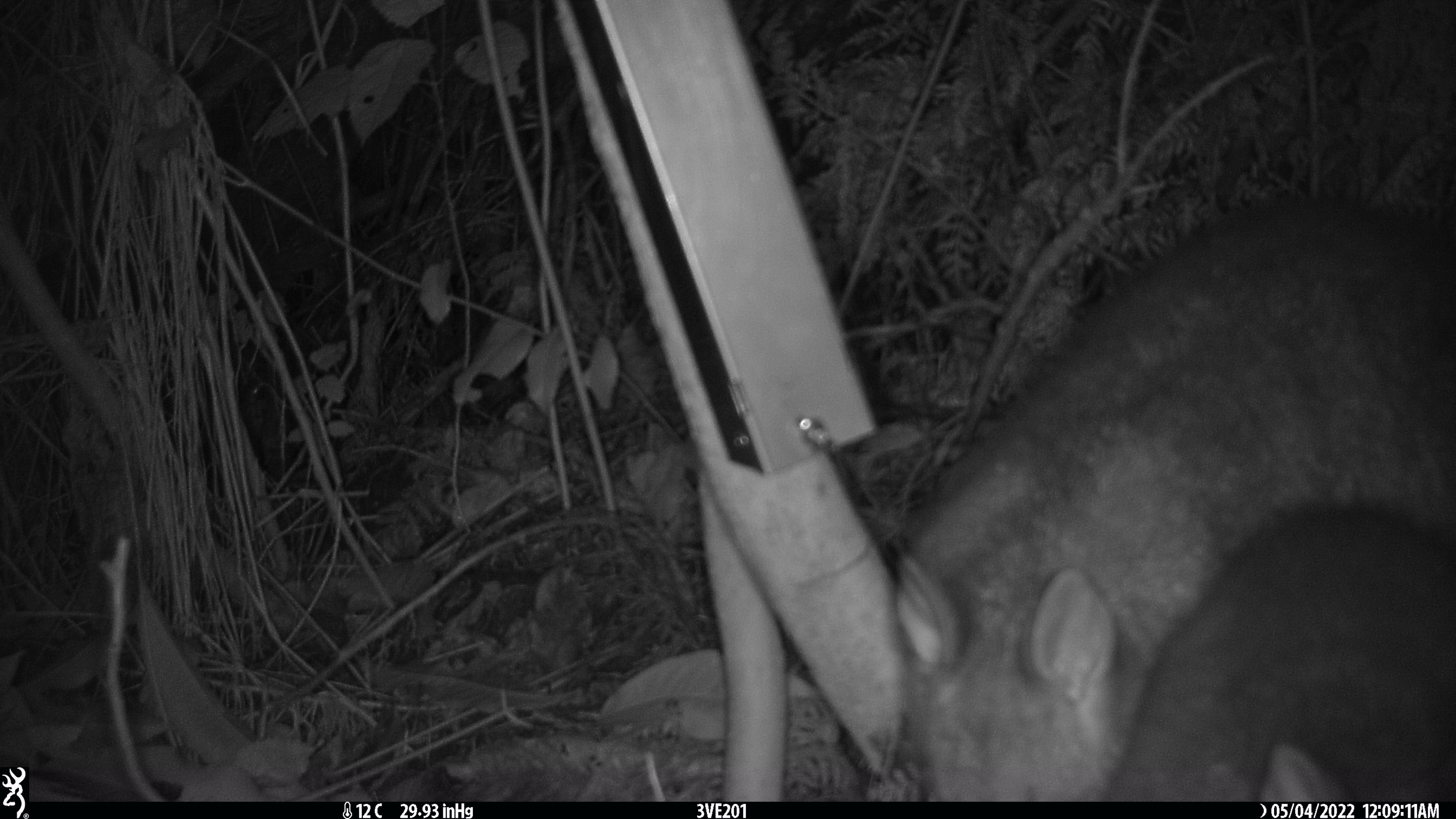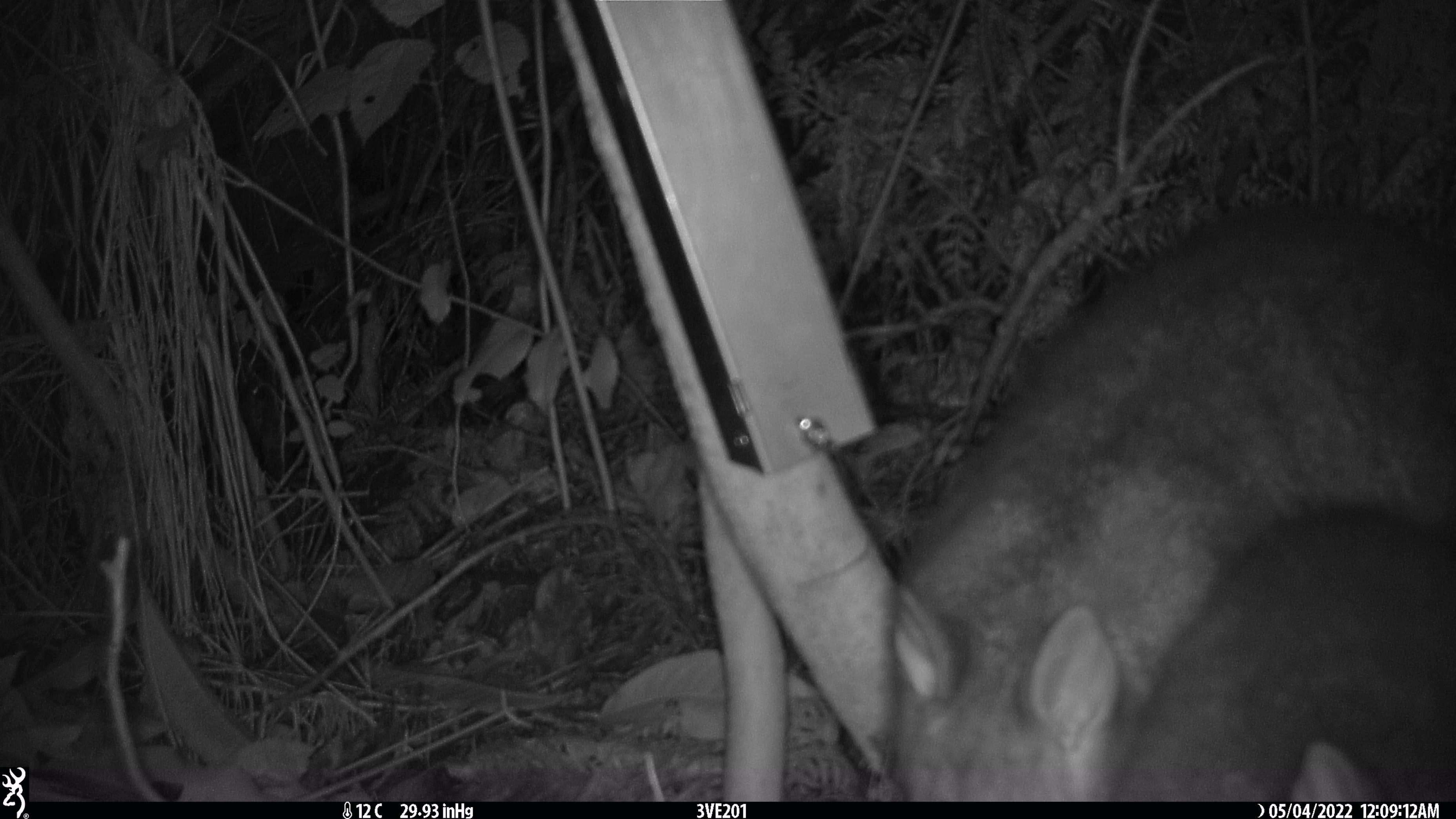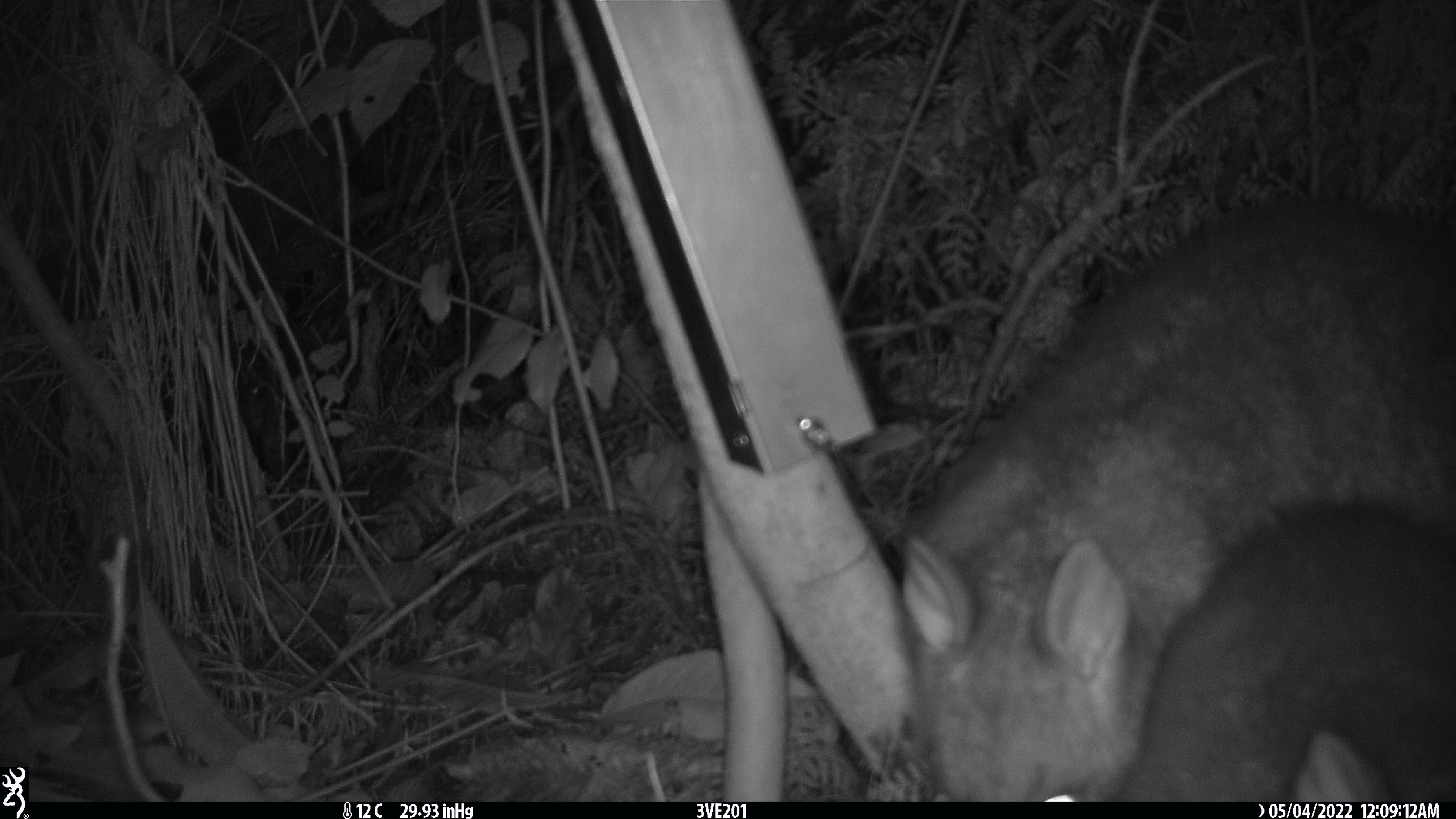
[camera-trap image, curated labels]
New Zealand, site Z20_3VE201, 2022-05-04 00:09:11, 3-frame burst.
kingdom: Animalia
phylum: Chordata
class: Mammalia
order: Diprotodontia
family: Phalangeridae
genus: Trichosurus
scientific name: Trichosurus vulpecula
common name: common brushtail possum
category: possum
Possum (common brushtail possum) (Trichosurus vulpecula).